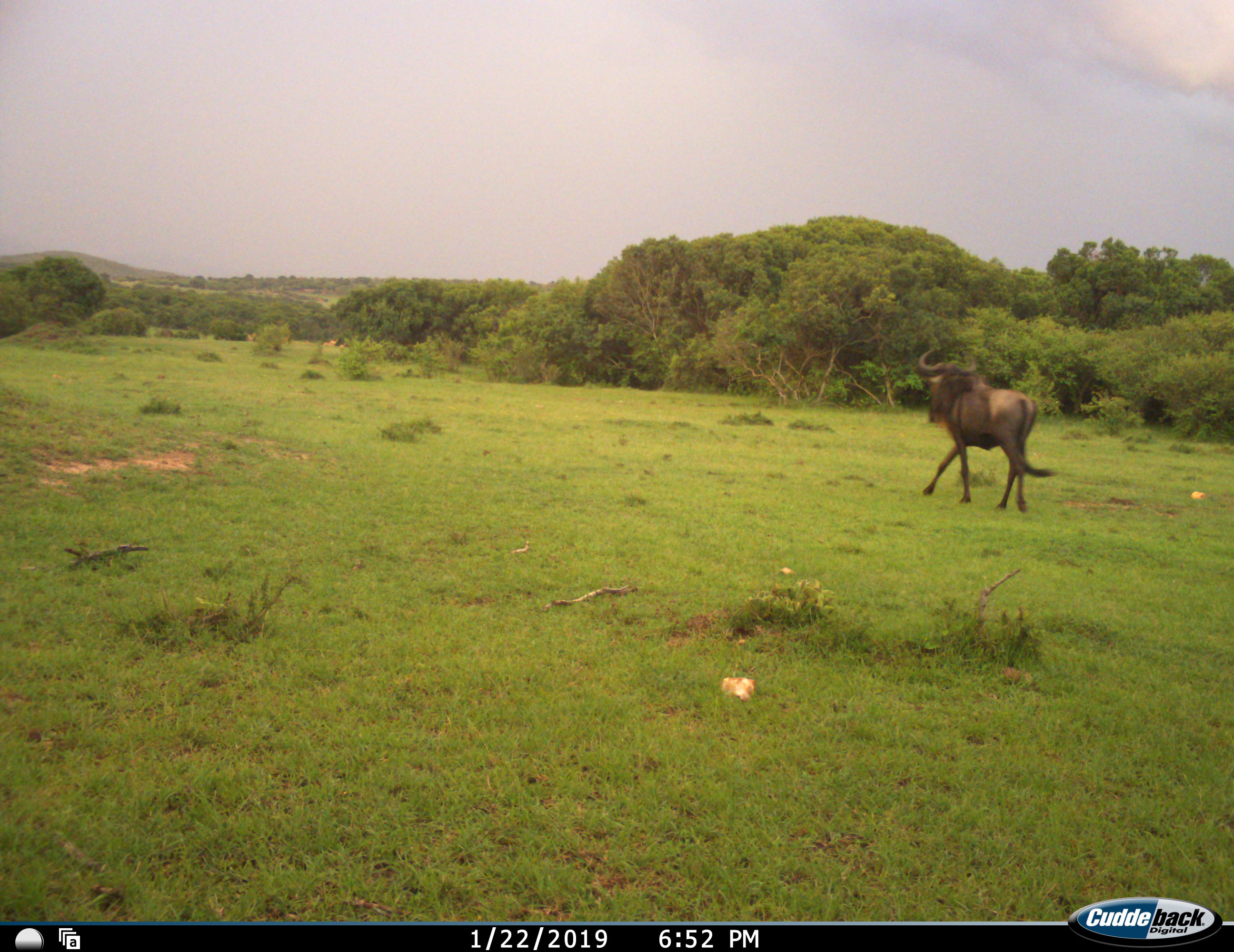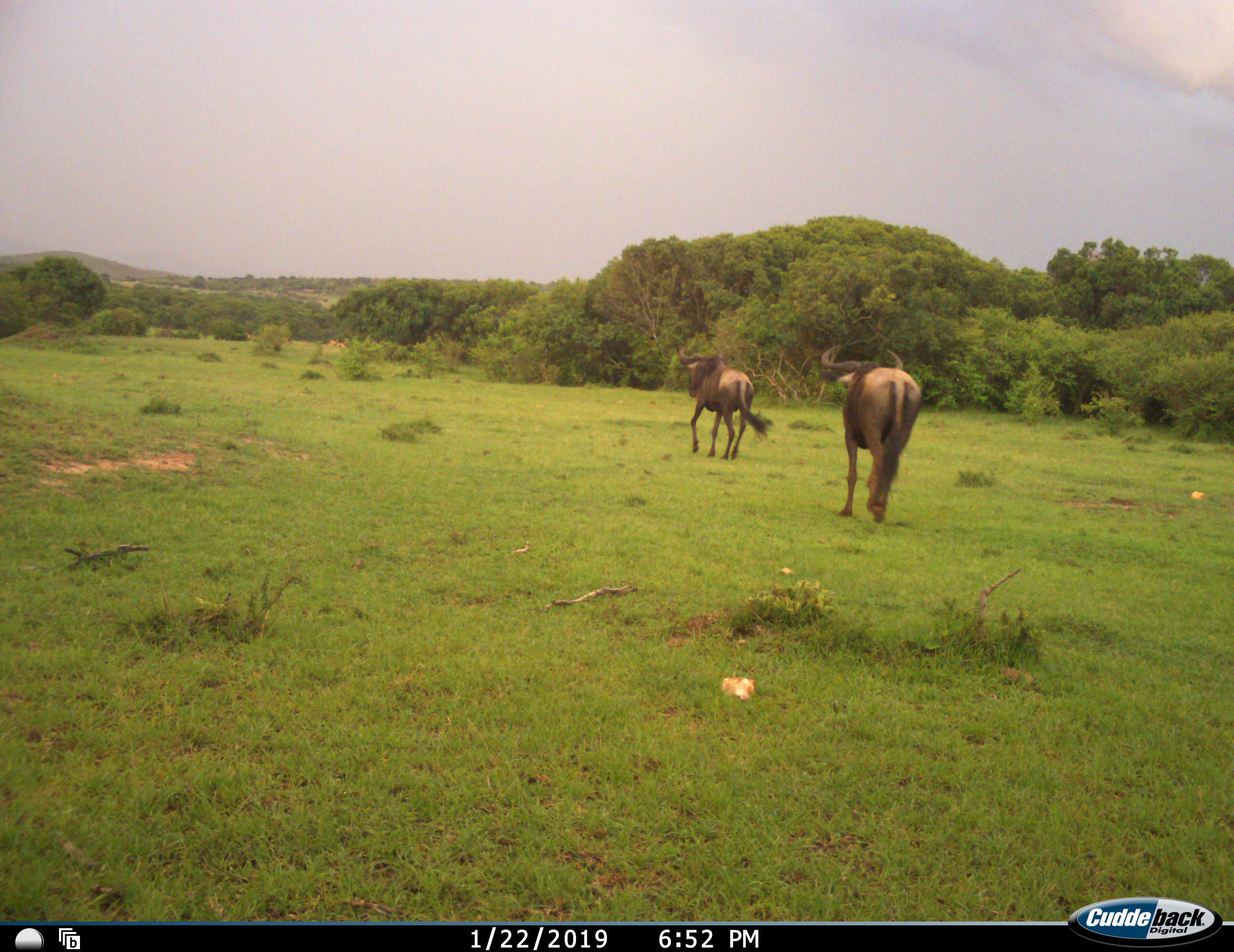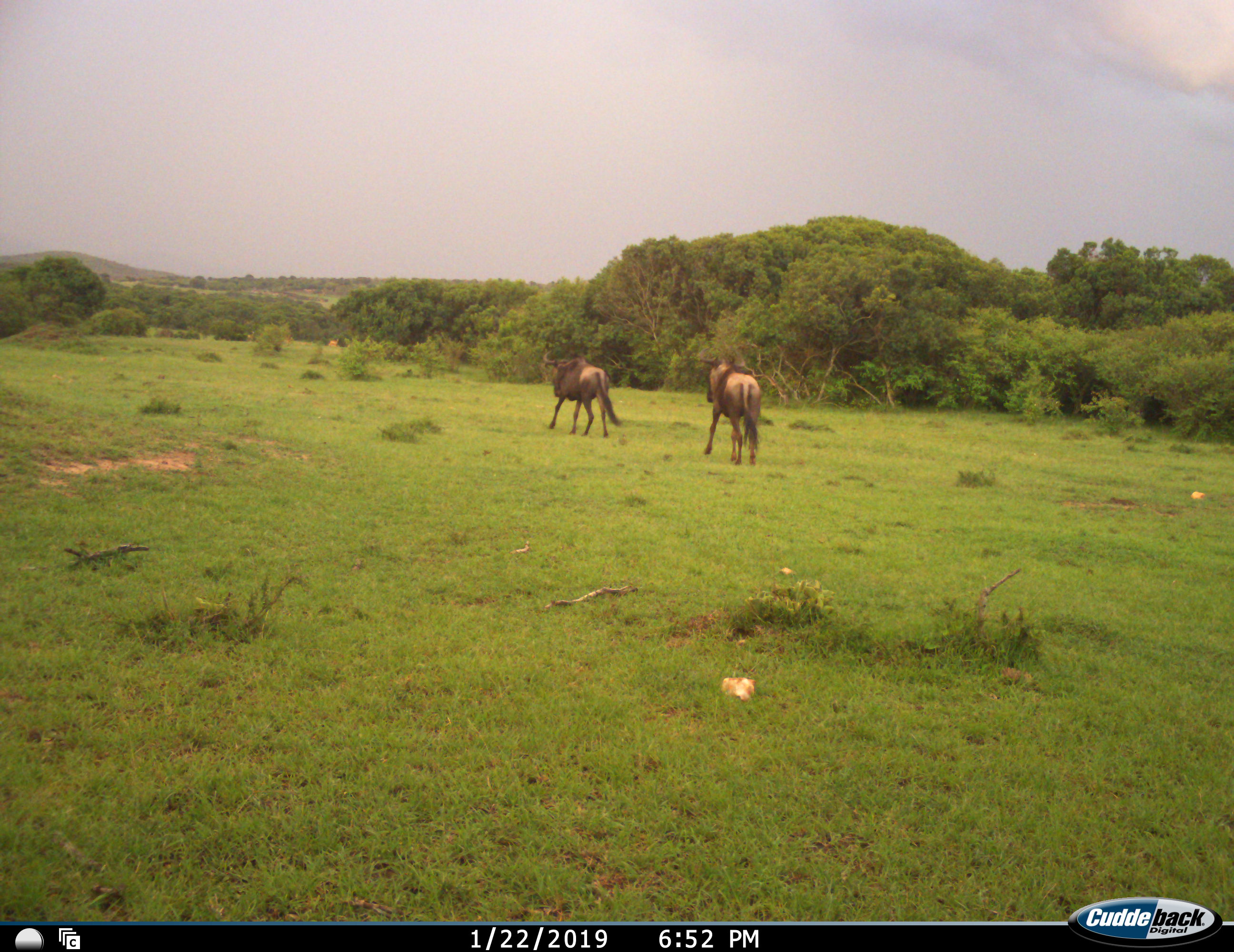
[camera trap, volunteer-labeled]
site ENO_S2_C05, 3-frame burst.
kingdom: Animalia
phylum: Chordata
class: Mammalia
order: Artiodactyla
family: Bovidae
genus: Connochaetes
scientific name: Connochaetes taurinus taurinus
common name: blue wildebeest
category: wildebeestblue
Wildebeestblue (blue wildebeest) (Connochaetes taurinus taurinus), count 2. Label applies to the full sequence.